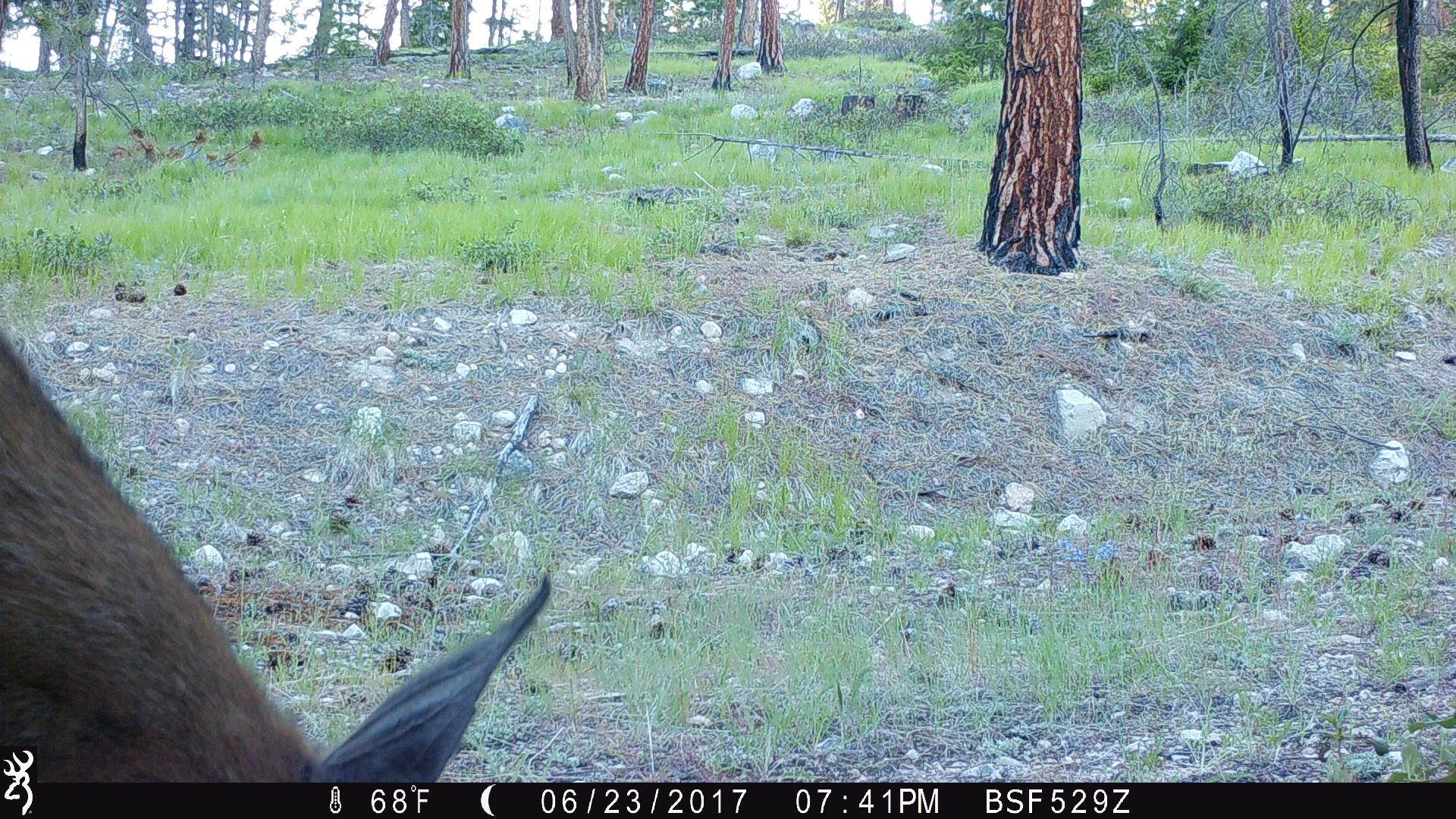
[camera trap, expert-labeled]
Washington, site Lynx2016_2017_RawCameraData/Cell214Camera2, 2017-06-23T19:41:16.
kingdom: Animalia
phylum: Chordata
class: Mammalia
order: Artiodactyla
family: Cervidae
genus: Odocoileus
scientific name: Odocoileus hemionus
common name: mule deer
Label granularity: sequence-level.